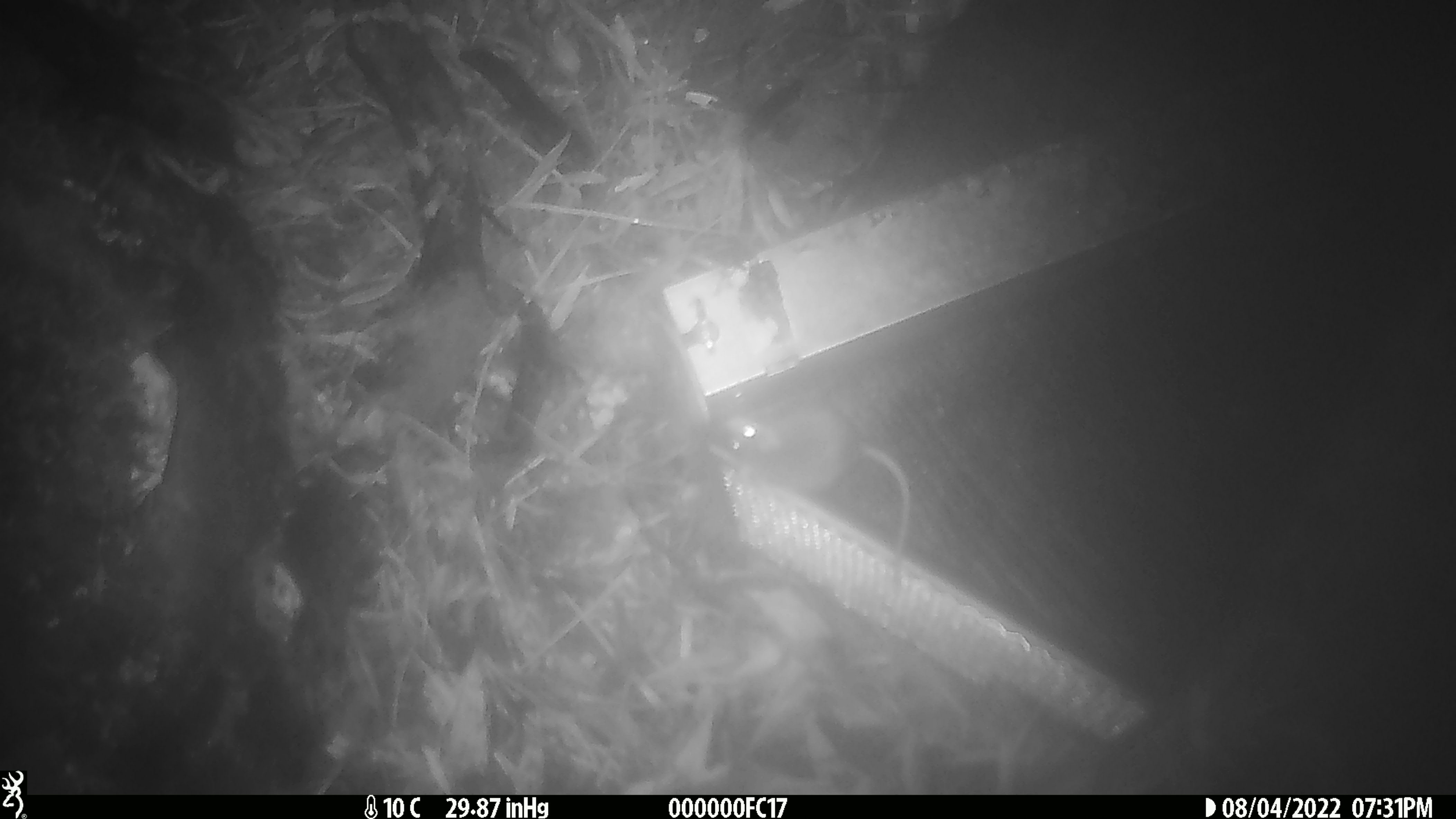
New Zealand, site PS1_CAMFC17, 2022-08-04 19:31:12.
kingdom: Animalia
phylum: Chordata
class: Mammalia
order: Rodentia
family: Muridae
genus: Mus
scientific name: Mus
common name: mouse